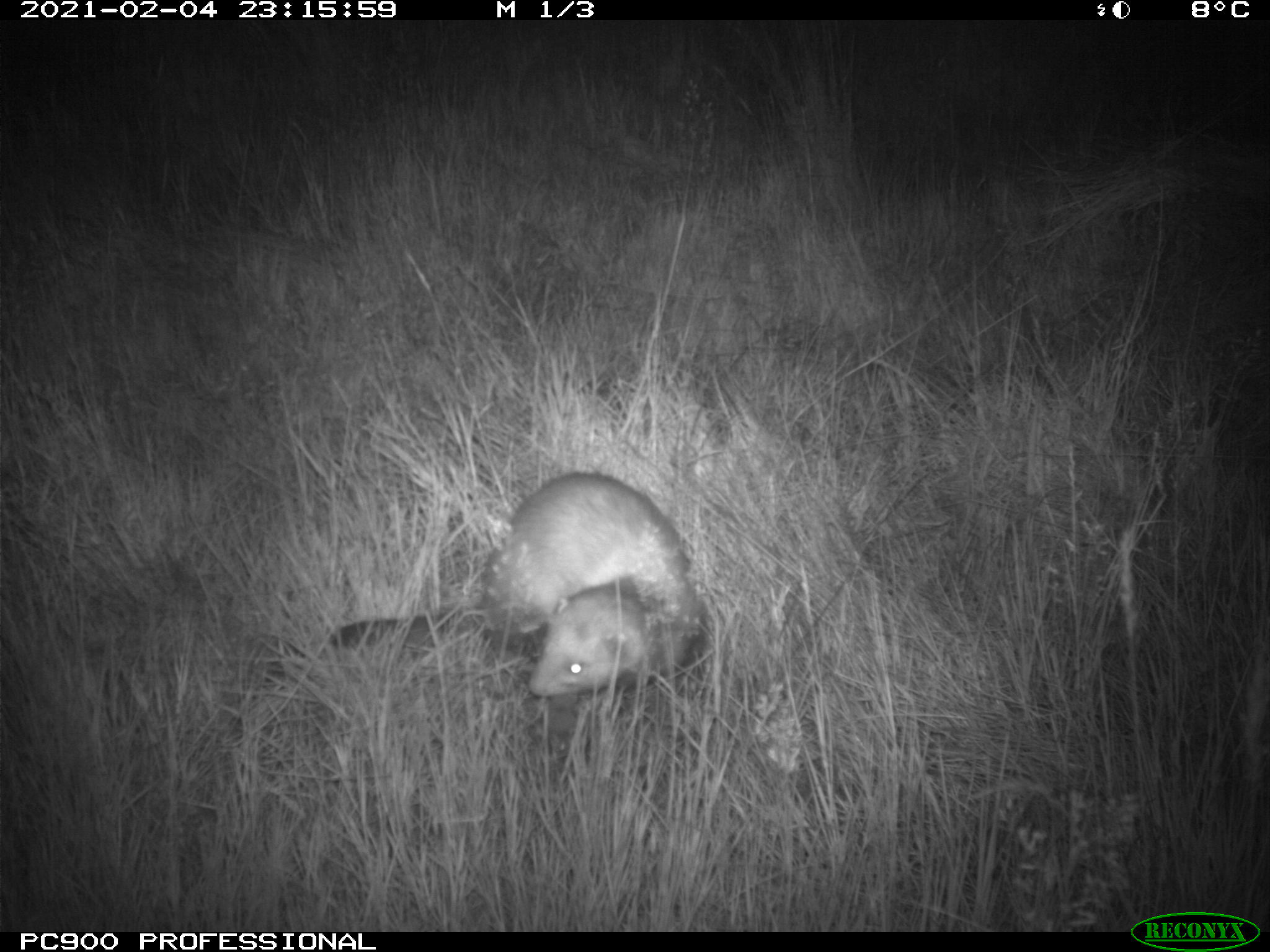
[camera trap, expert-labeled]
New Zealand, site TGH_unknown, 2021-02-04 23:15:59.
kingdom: Animalia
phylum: Chordata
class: Mammalia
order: Carnivora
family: Mustelidae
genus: Mustela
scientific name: Mustela furo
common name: ferret